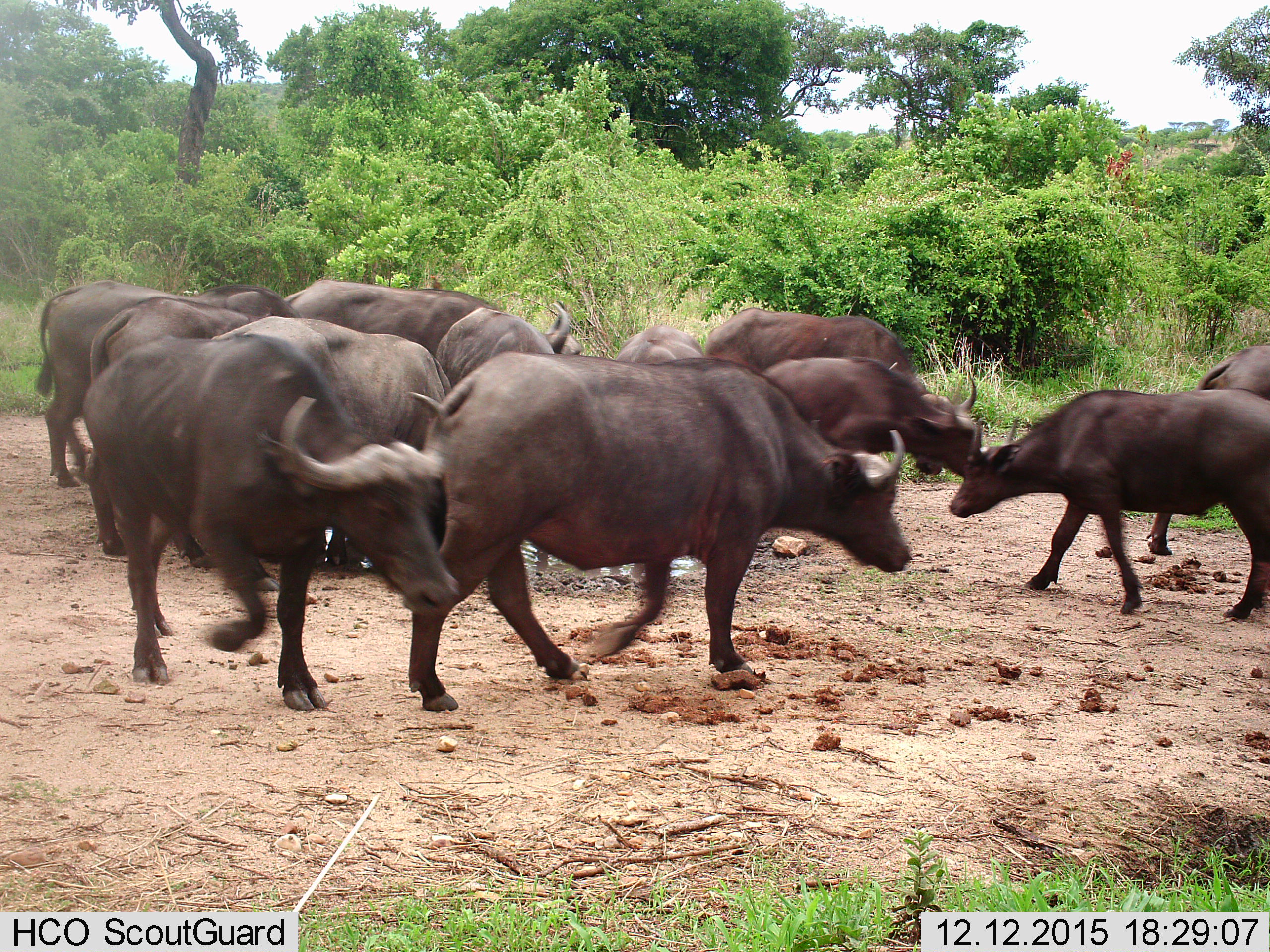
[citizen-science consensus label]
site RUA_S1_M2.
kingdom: Animalia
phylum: Chordata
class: Mammalia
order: Artiodactyla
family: Bovidae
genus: Syncerus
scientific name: Syncerus caffer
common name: african buffalo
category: buffalo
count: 11-50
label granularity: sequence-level